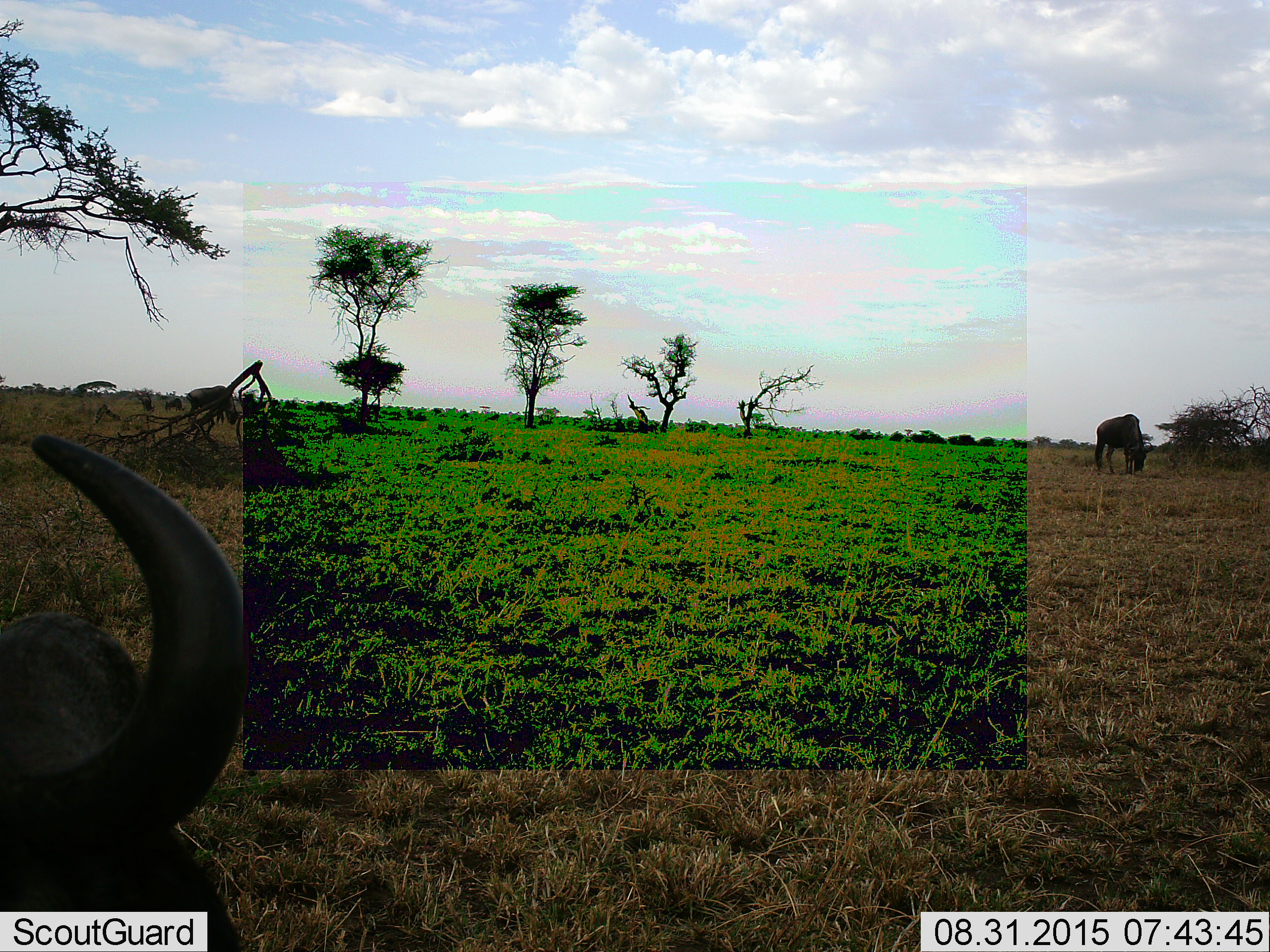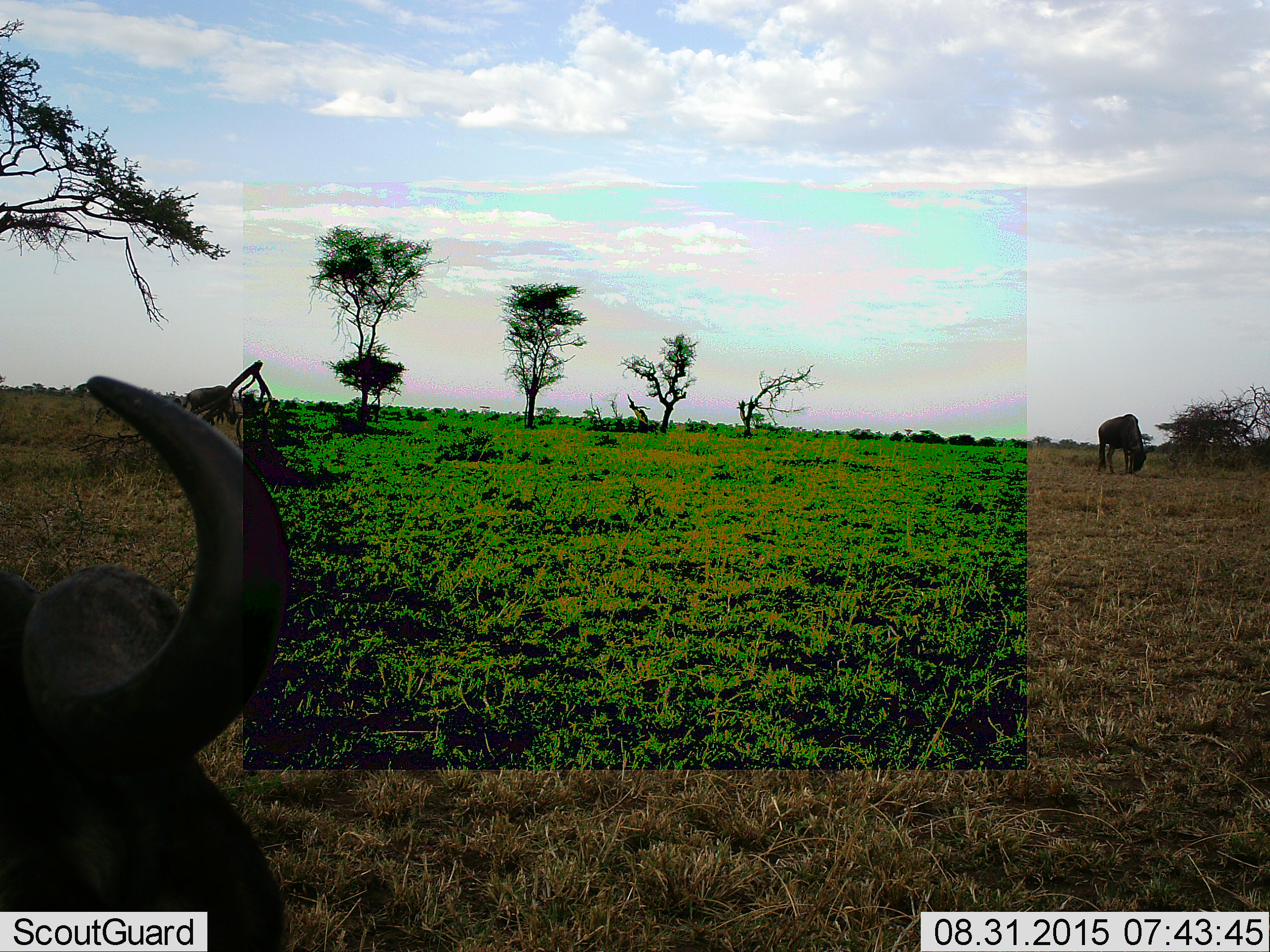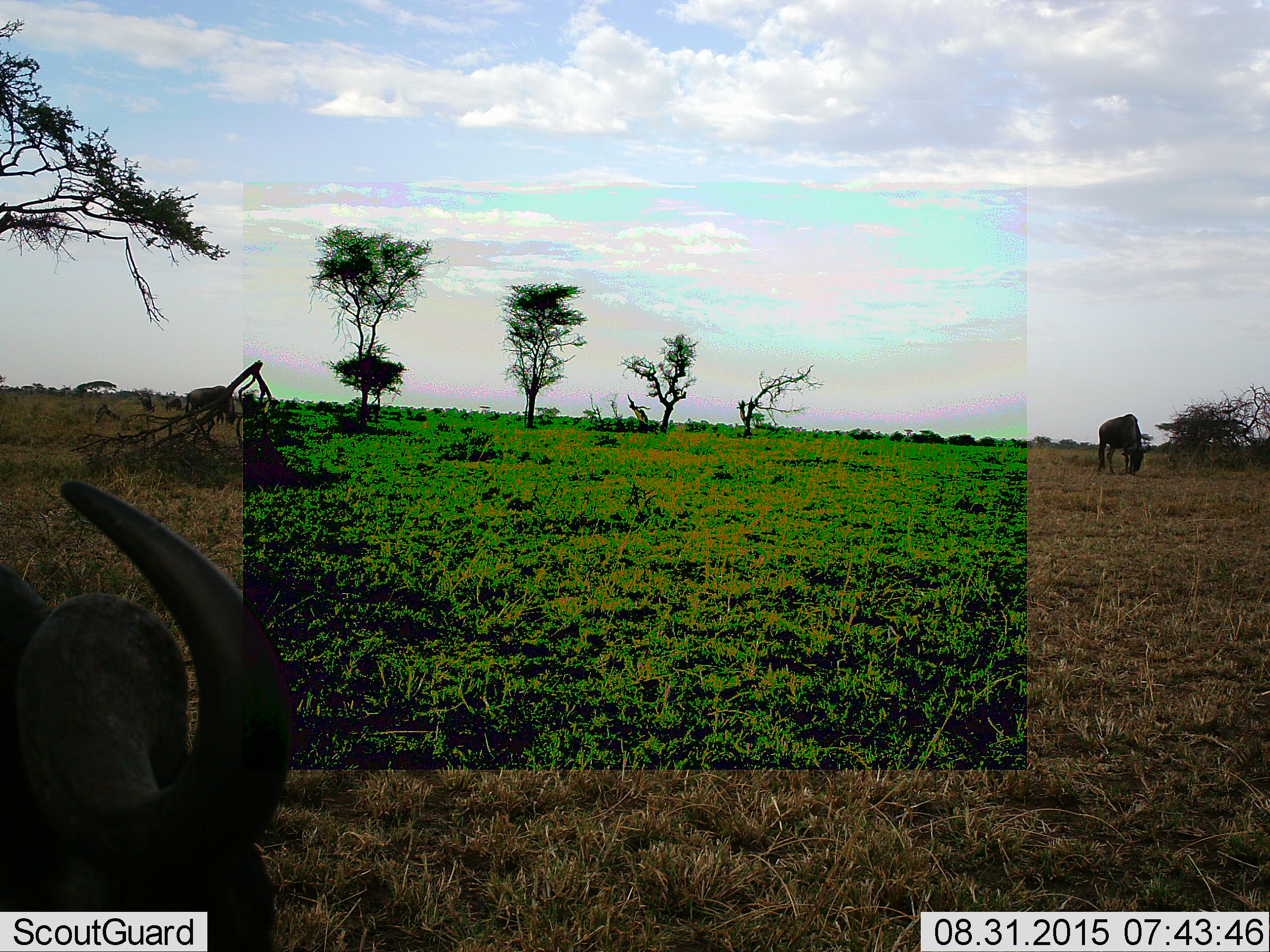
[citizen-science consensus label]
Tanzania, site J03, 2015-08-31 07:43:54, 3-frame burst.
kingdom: Animalia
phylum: Chordata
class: Mammalia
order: Artiodactyla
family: Bovidae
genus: Connochaetes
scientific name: Connochaetes taurinus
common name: blue wildebeest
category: wildebeest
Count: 2.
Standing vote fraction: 12%.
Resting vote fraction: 0%.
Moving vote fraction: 0%.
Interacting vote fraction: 0%.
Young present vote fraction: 0%.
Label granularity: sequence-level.